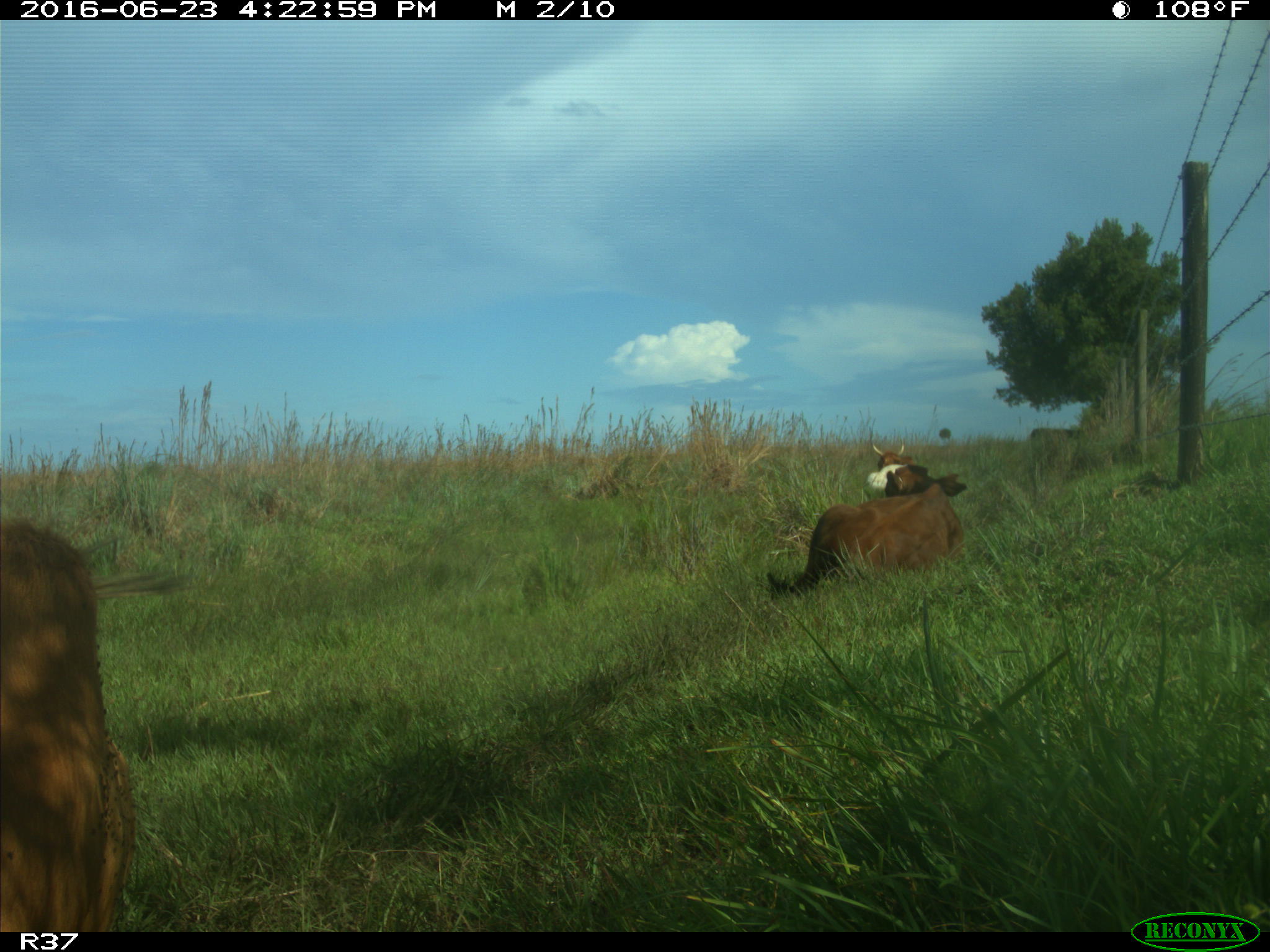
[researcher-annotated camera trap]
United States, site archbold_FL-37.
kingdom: Animalia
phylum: Chordata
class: Mammalia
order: Artiodactyla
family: Bovidae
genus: Bos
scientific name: Bos taurus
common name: domestic cow